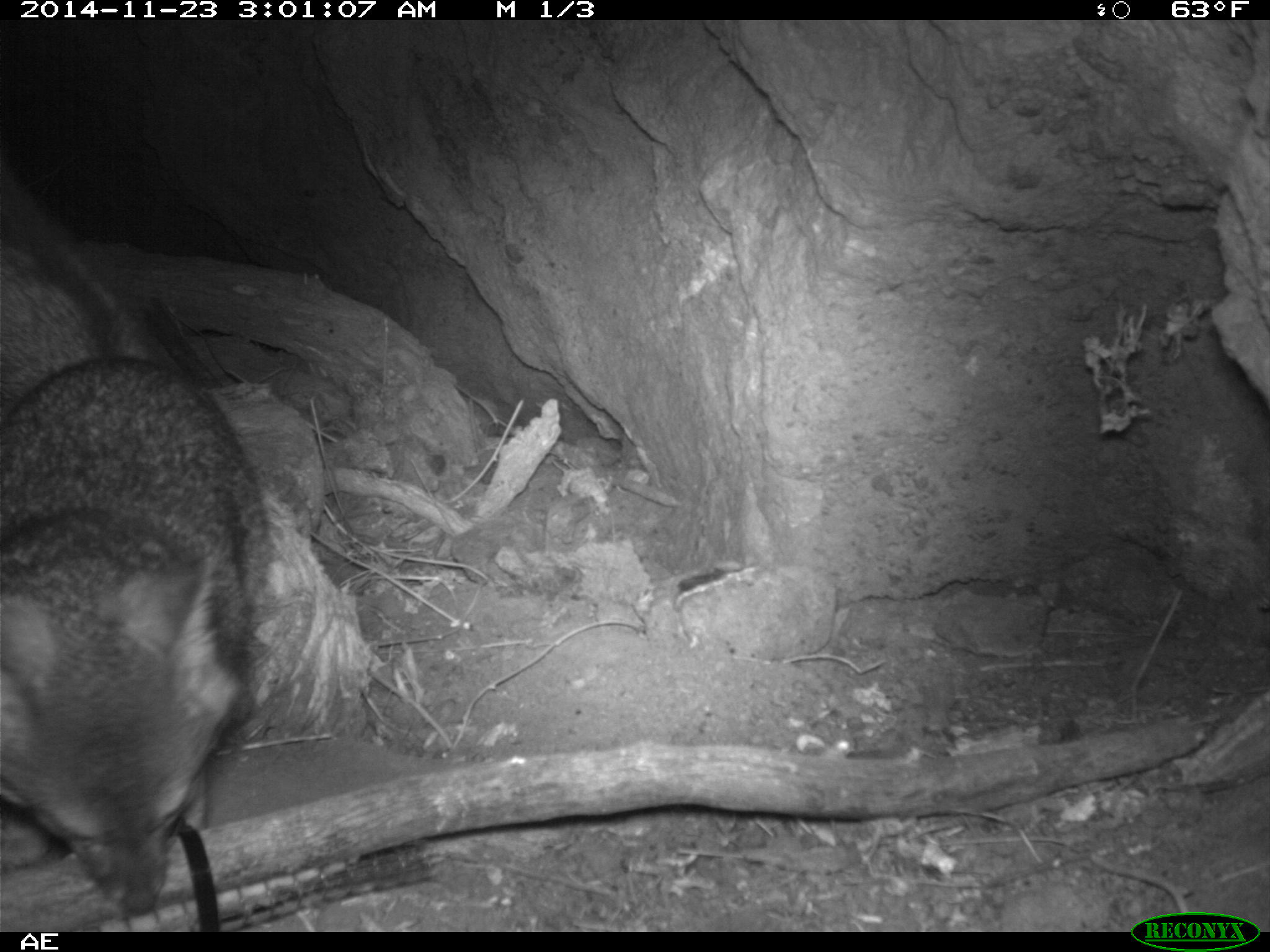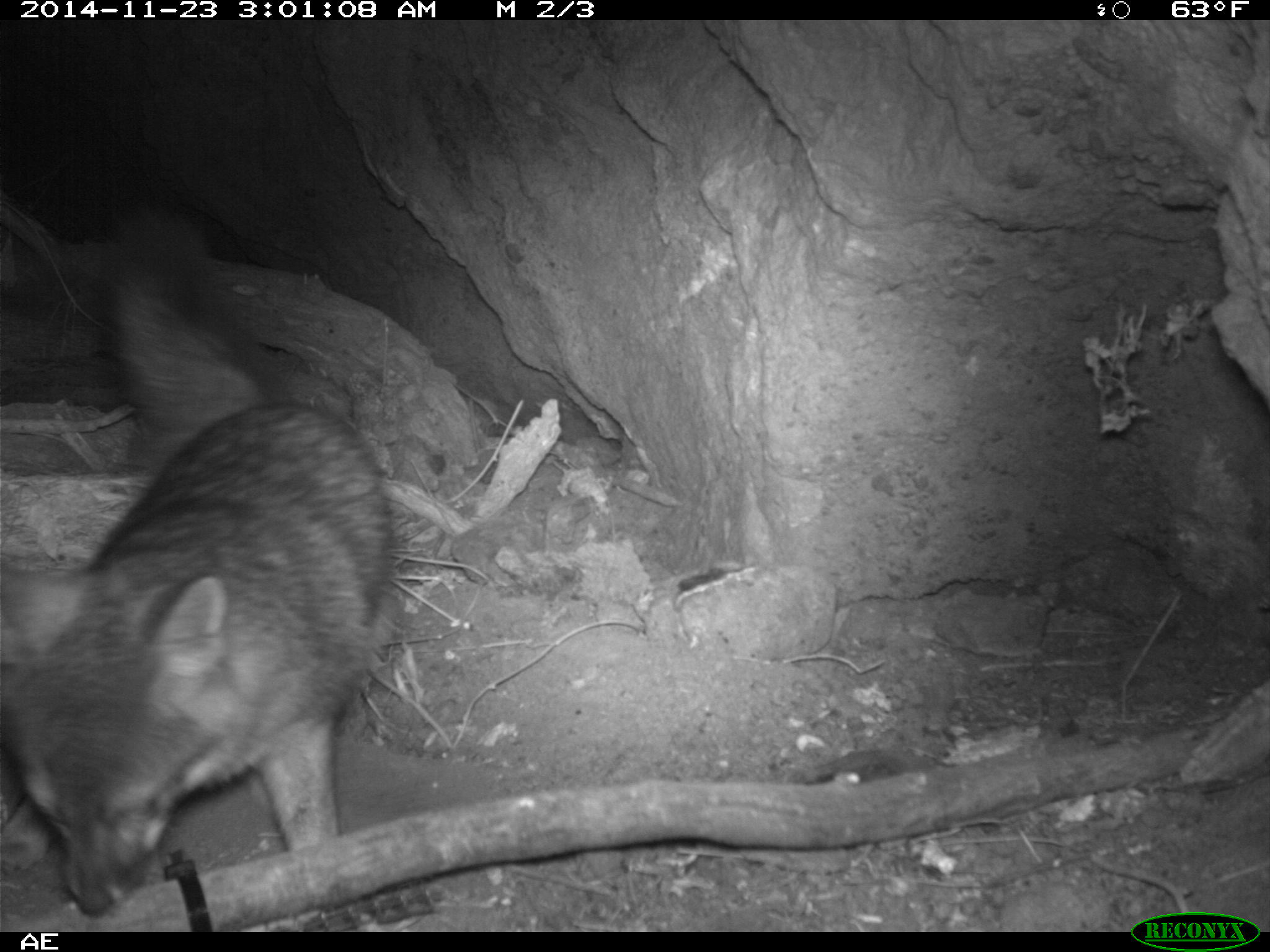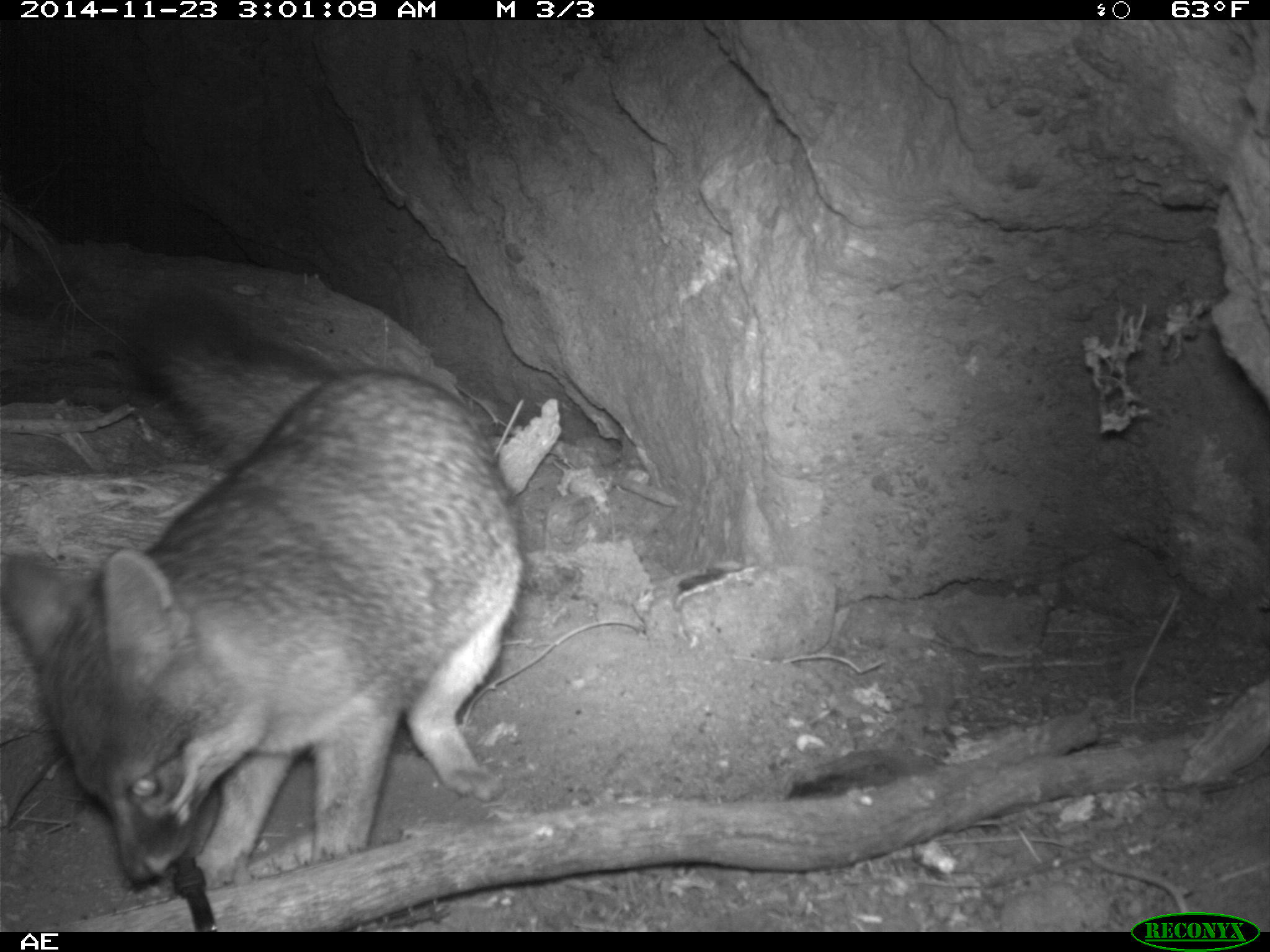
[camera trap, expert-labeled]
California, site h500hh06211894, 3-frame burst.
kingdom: Animalia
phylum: Chordata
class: Mammalia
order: Carnivora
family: Canidae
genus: Urocyon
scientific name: Urocyon littoralis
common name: island fox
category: fox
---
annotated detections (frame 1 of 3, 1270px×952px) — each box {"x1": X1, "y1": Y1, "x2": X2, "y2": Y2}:
fox: {"x1": 0, "y1": 171, "x2": 277, "y2": 917}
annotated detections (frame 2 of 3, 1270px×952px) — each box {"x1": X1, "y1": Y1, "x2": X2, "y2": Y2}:
fox: {"x1": 0, "y1": 210, "x2": 399, "y2": 915}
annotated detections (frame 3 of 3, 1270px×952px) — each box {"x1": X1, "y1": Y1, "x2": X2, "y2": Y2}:
fox: {"x1": 1, "y1": 283, "x2": 526, "y2": 892}